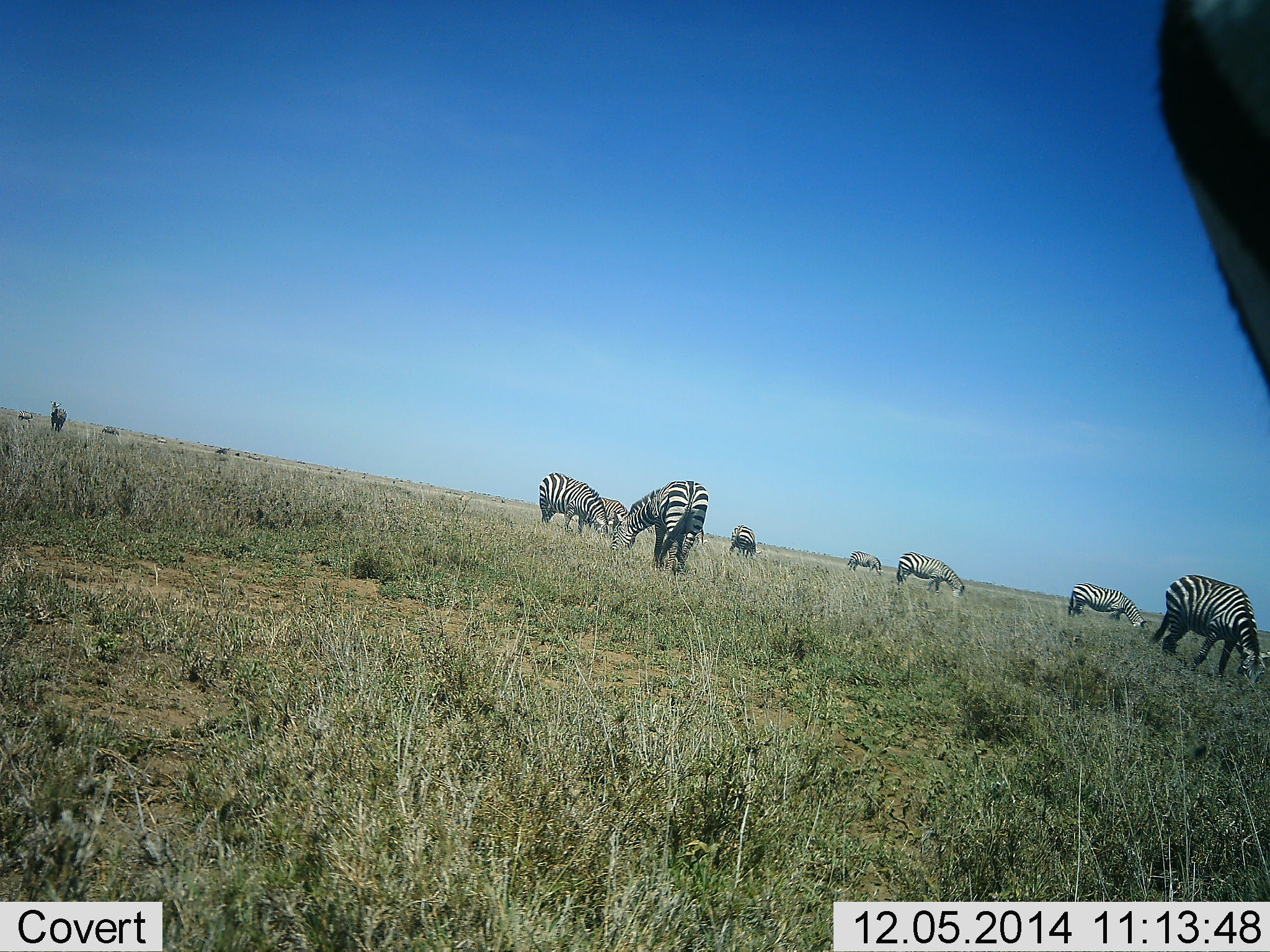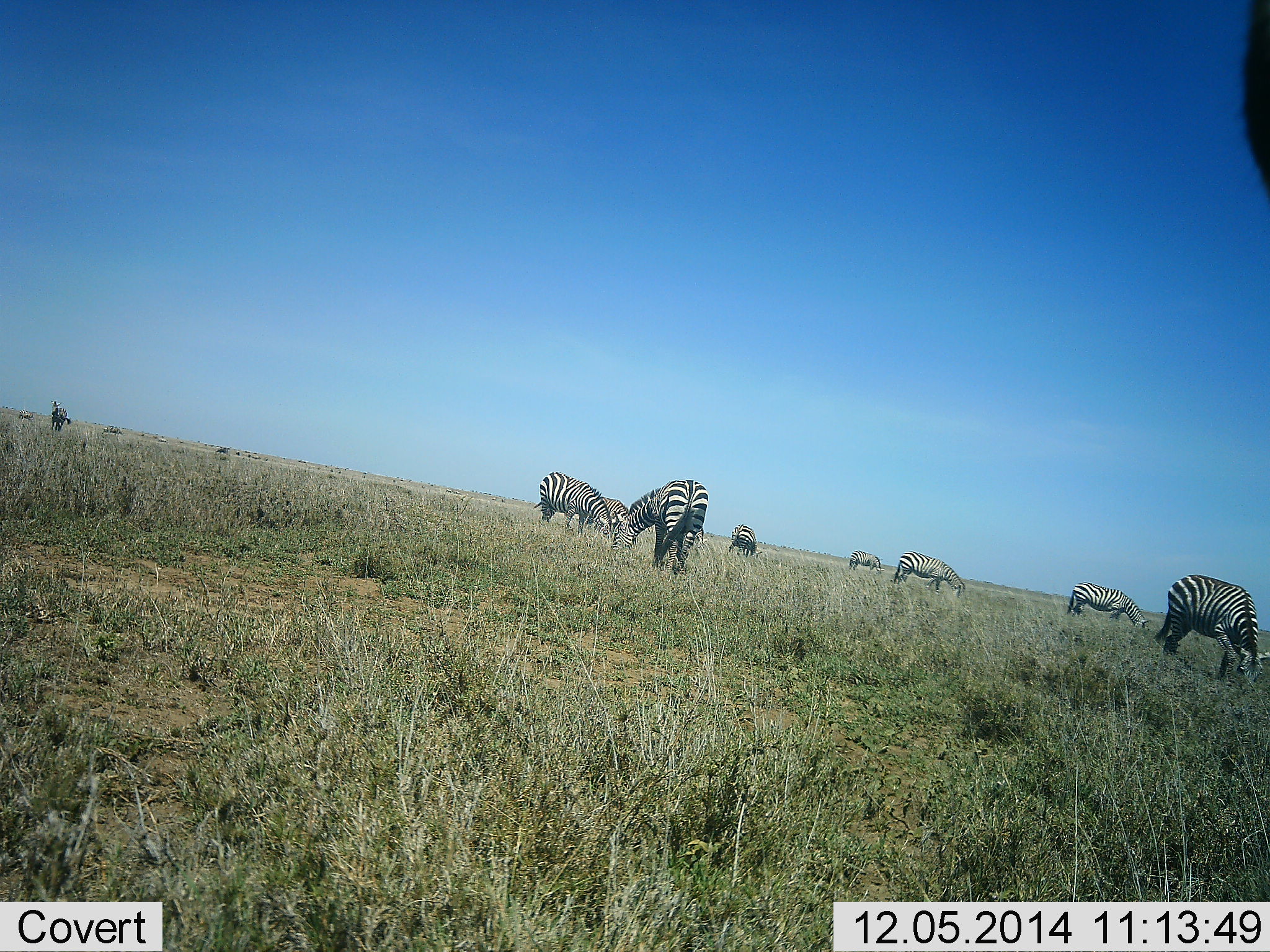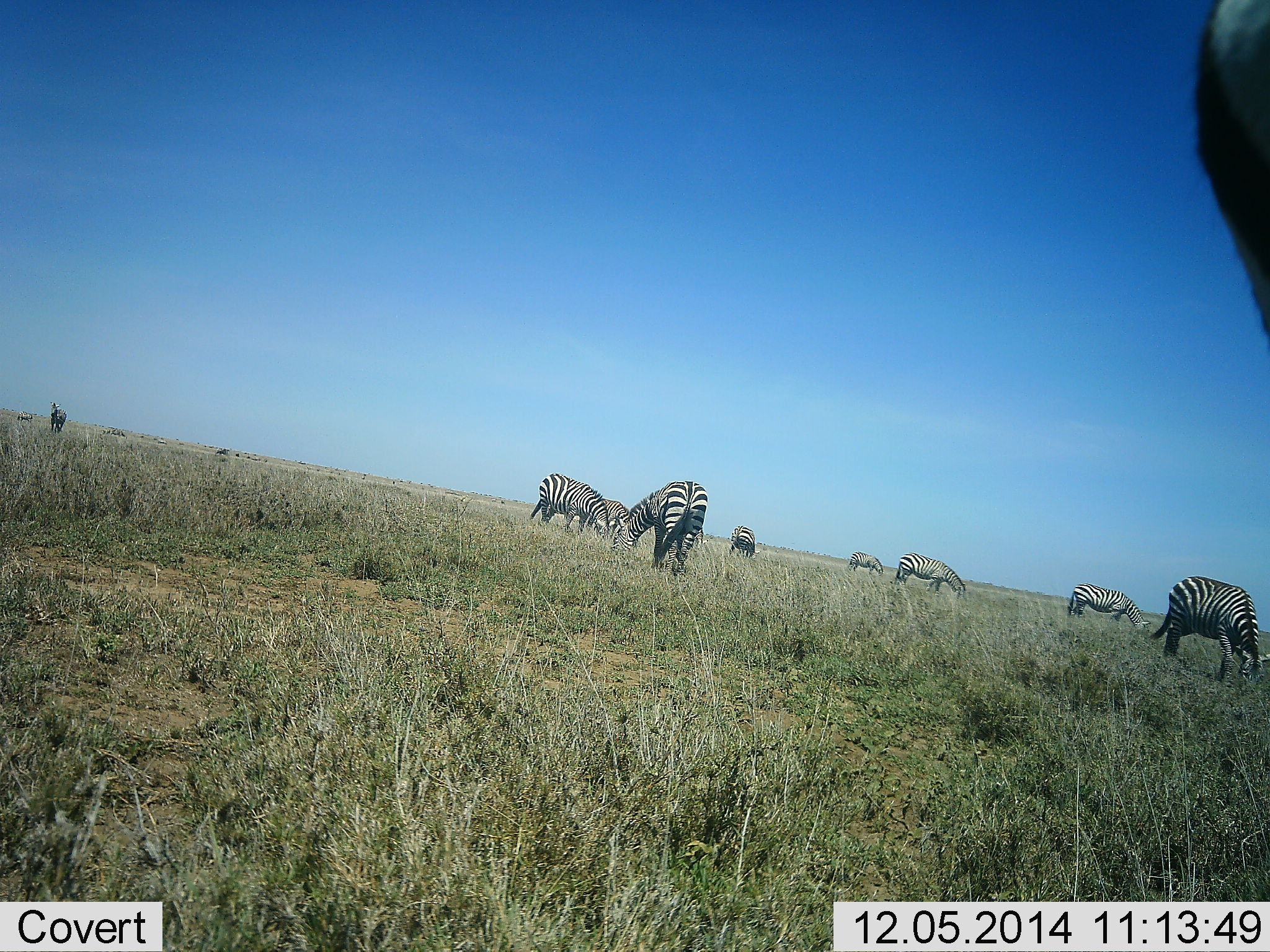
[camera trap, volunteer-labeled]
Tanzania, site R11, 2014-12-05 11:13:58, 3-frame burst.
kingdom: Animalia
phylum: Chordata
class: Mammalia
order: Perissodactyla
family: Equidae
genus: Equus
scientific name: Equus quagga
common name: plains zebra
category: zebra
Zebra (plains zebra) (Equus quagga), count 9. Behavior (volunteer vote fractions): standing 20%, resting 0%, moving 10%, interacting 0%. Young present (vote fraction): 0%. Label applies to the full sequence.